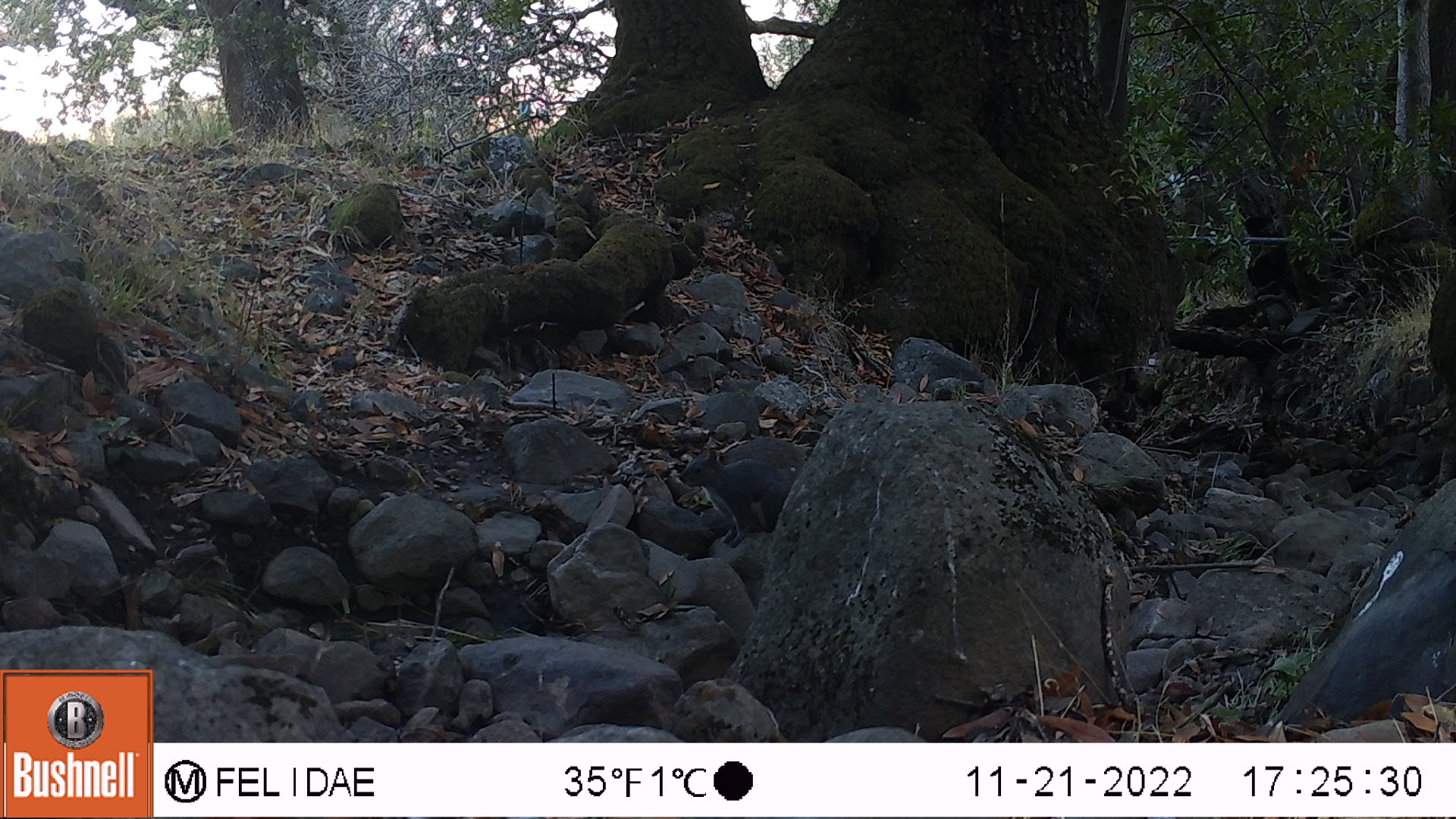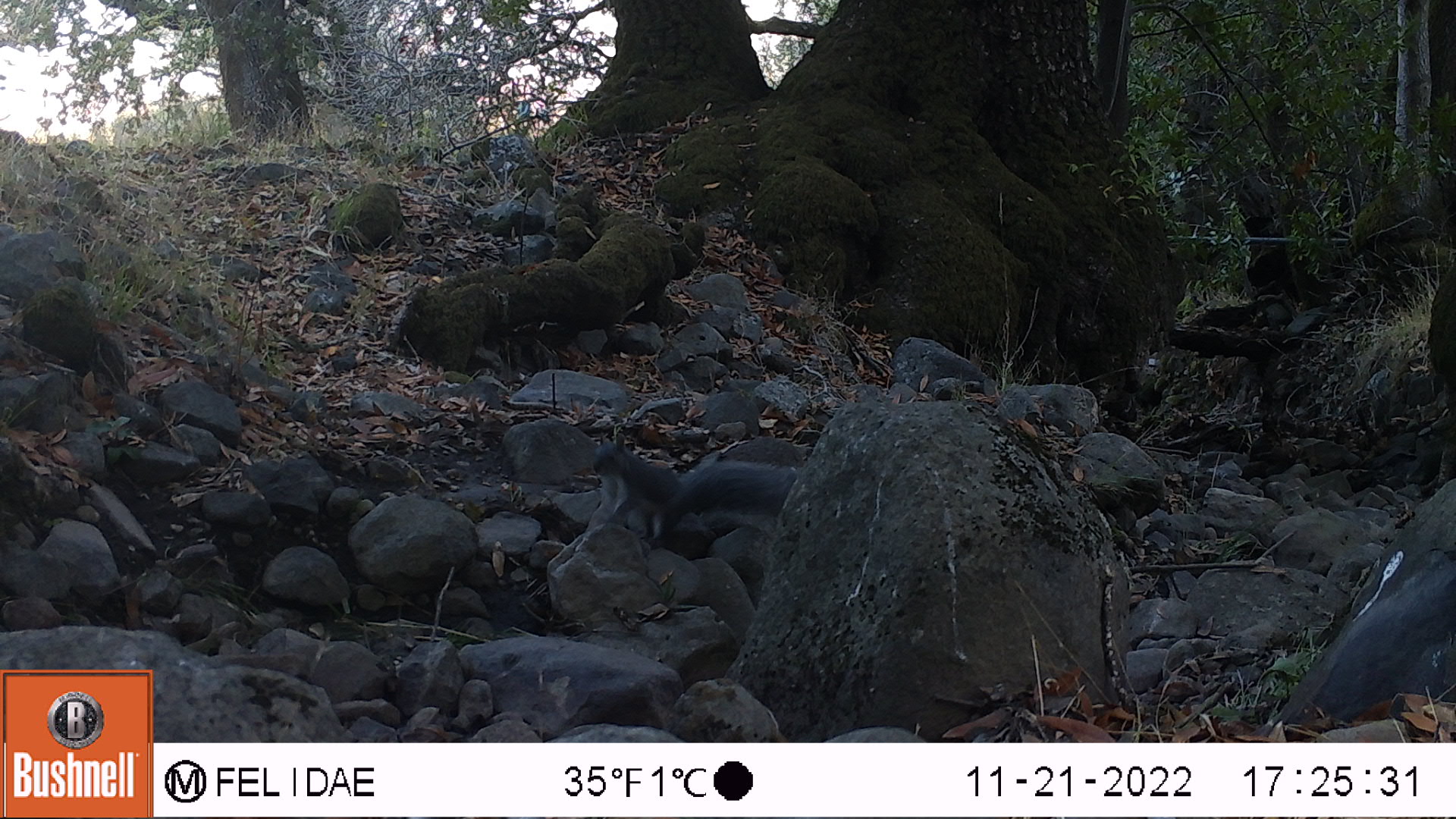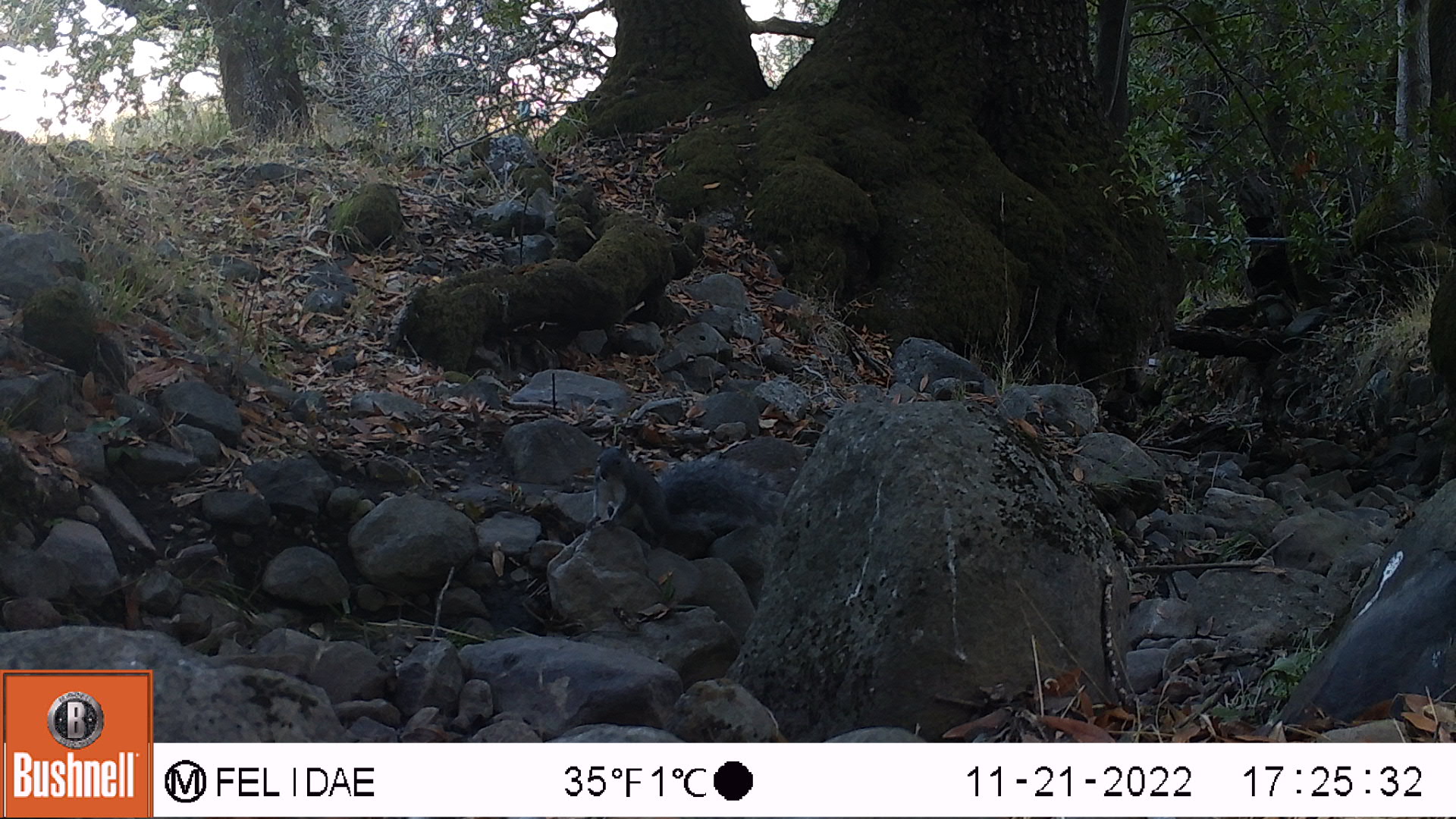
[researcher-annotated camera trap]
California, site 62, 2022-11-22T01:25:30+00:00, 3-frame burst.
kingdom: Animalia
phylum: Chordata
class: Mammalia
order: Rodentia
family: Sciuridae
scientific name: Sciuridae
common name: squirrel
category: unknown squirrel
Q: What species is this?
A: Unknown squirrel (squirrel) (Sciuridae).